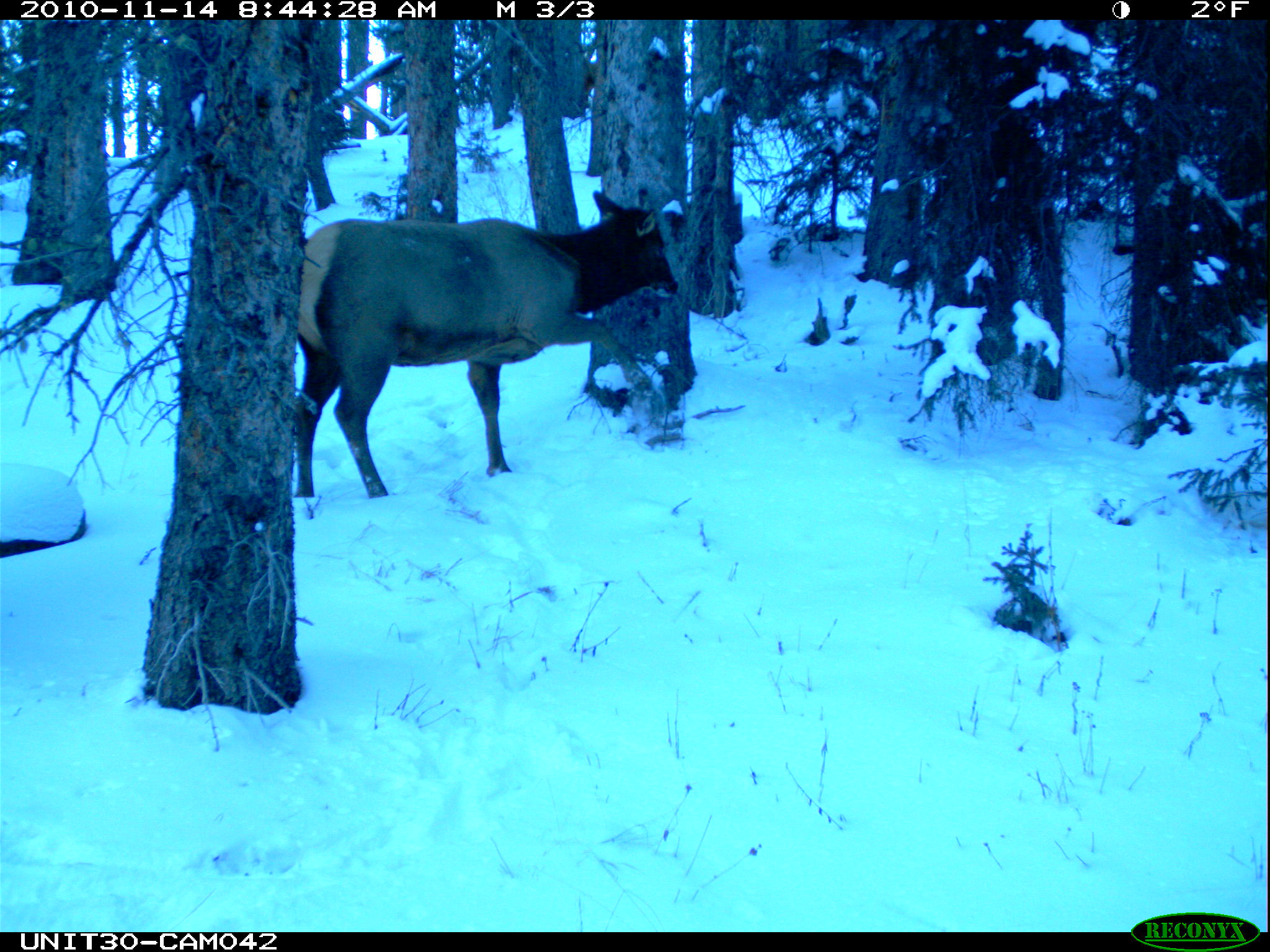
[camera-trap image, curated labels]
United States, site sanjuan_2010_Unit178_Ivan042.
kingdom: Animalia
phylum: Chordata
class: Mammalia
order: Artiodactyla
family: Cervidae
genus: Cervus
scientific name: Cervus elaphus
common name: red deer